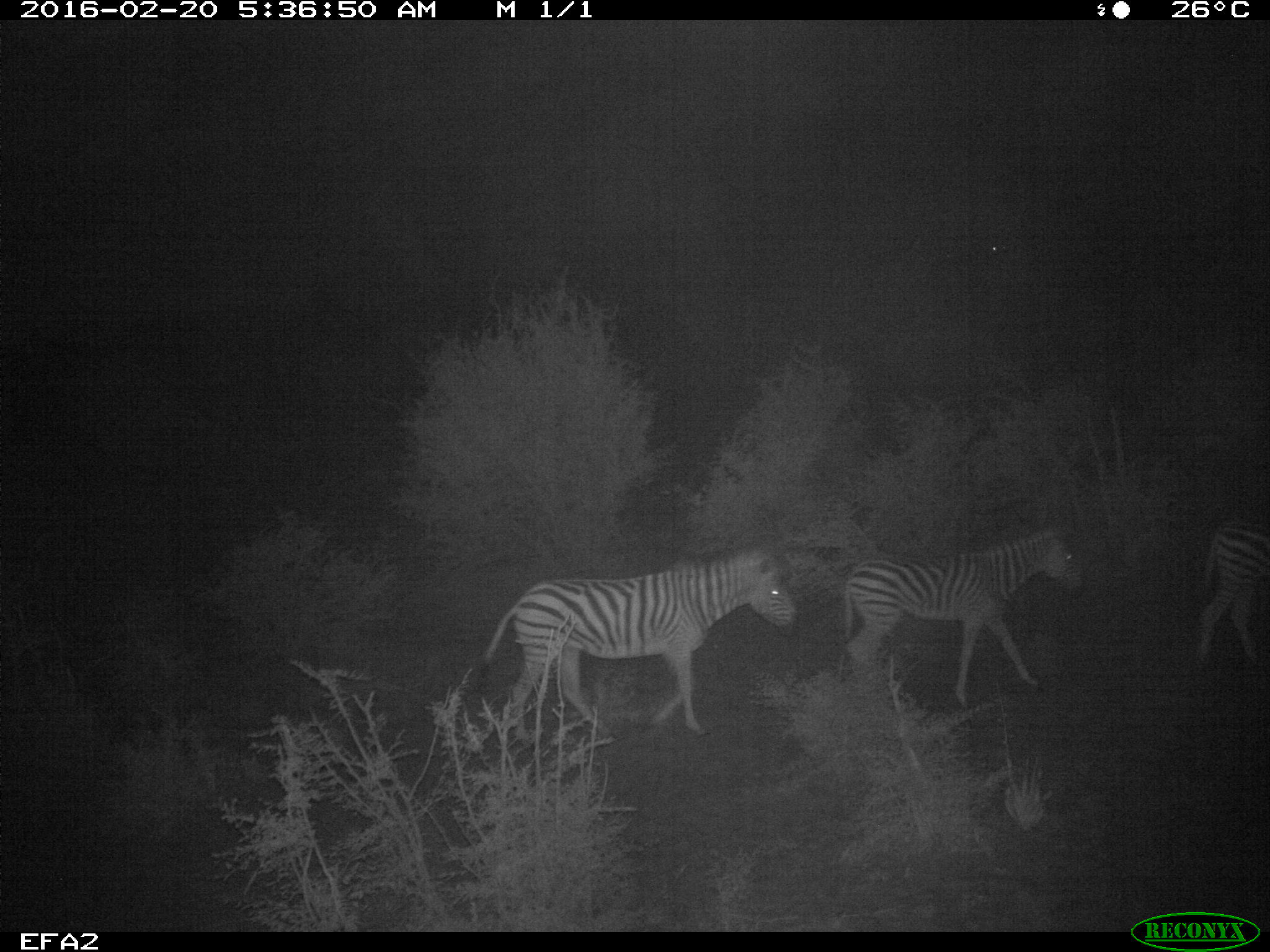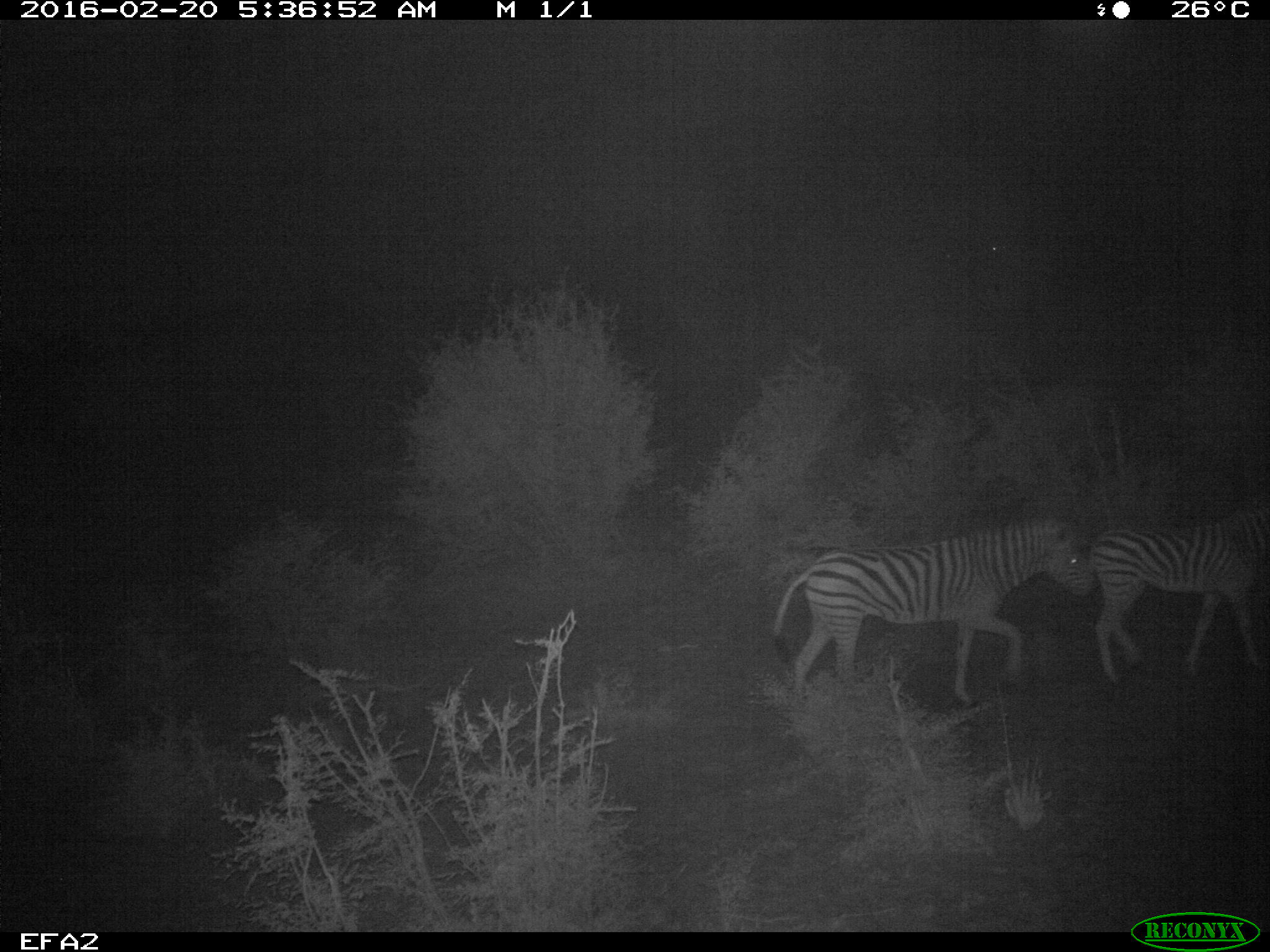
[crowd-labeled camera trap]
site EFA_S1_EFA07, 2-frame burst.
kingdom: Animalia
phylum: Chordata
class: Mammalia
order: Perissodactyla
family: Equidae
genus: Equus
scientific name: Equus quagga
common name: plains zebra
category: zebraplains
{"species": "zebraplains (plains zebra) (Equus quagga)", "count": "3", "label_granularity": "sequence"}